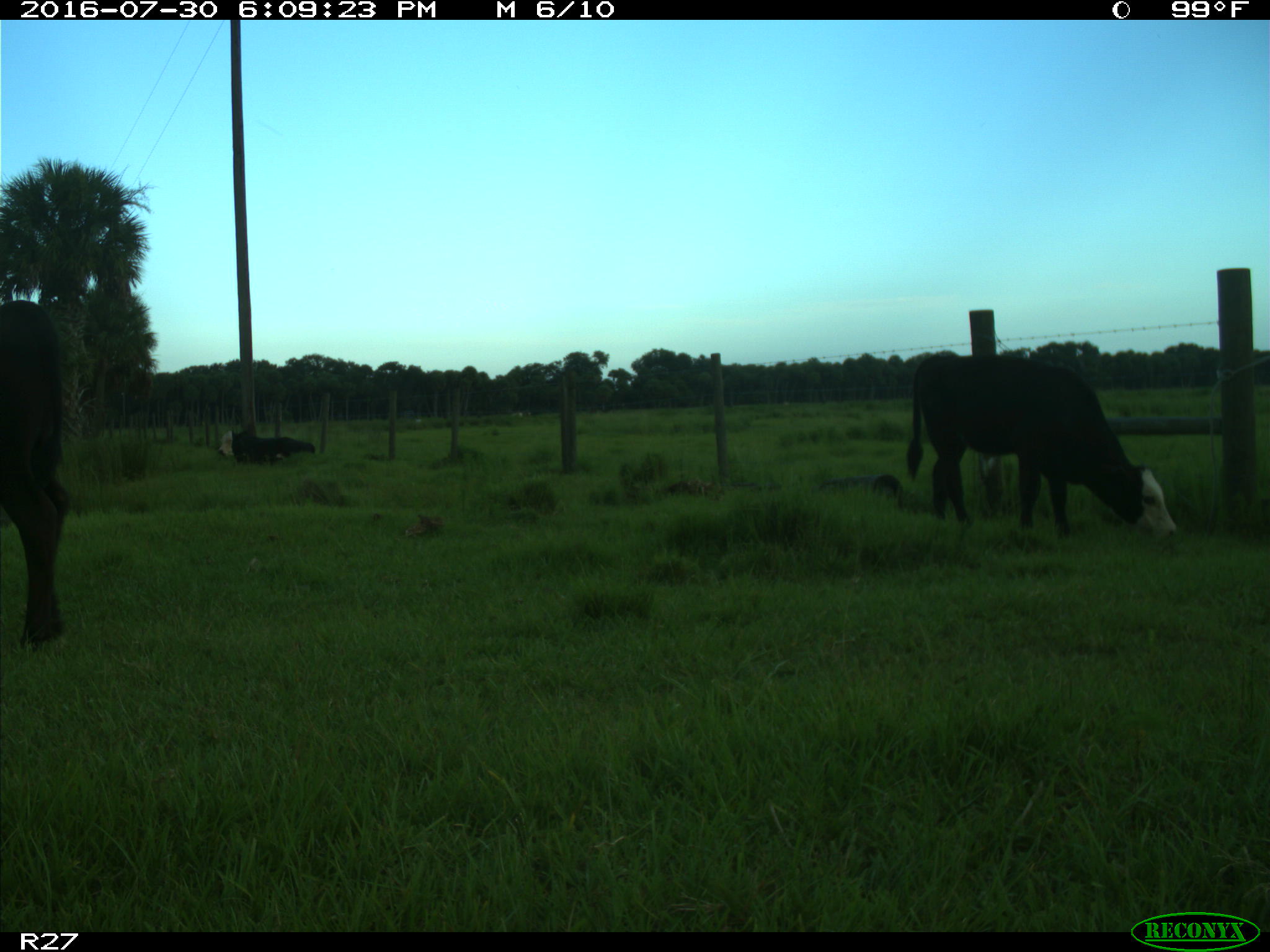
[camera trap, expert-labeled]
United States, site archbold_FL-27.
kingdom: Animalia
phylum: Chordata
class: Mammalia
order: Artiodactyla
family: Bovidae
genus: Bos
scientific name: Bos taurus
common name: domestic cow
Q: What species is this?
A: Bos taurus (domestic cow).